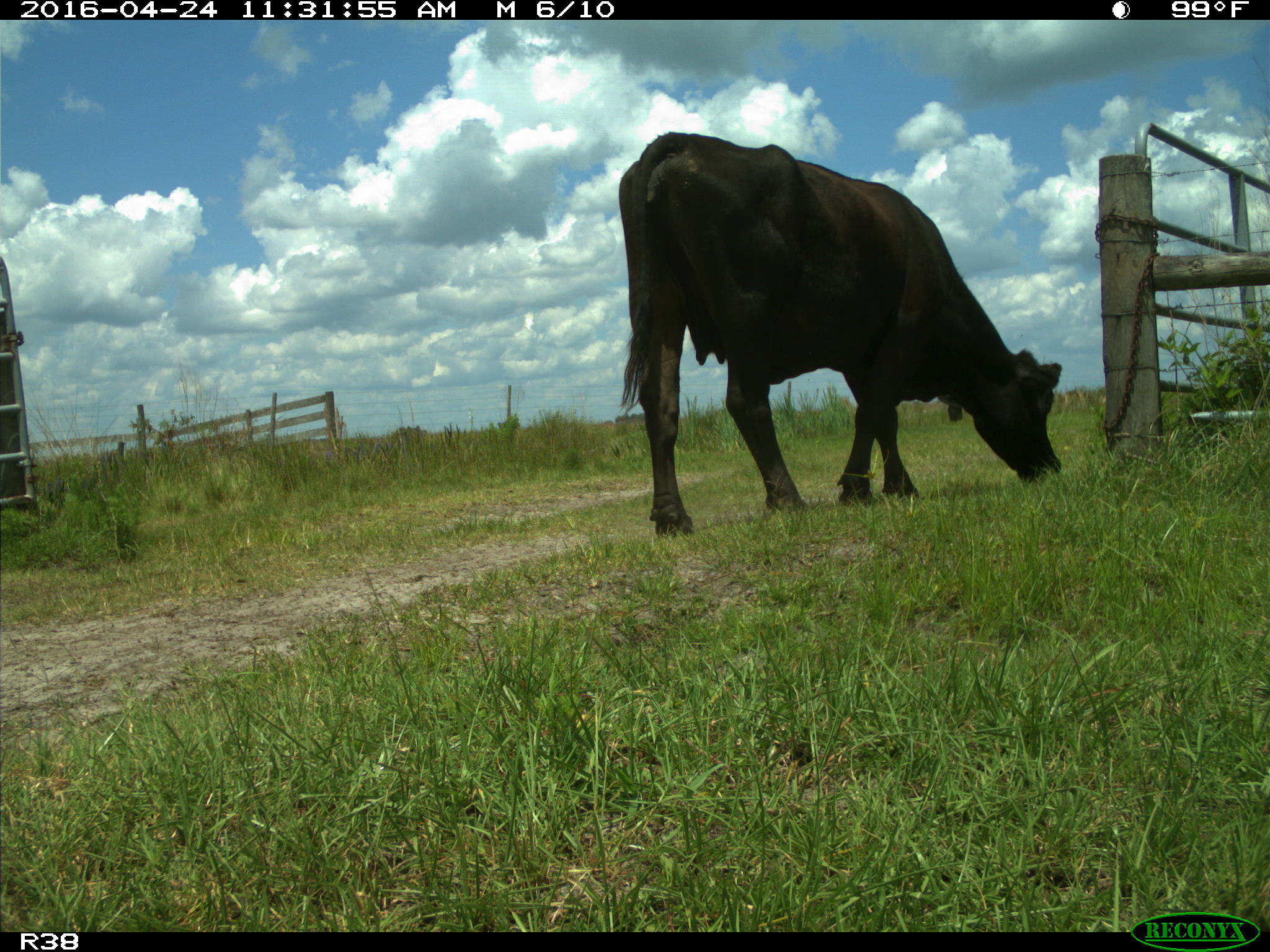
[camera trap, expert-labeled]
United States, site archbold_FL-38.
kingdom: Animalia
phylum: Chordata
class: Mammalia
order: Artiodactyla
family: Bovidae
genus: Bos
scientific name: Bos taurus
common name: domestic cow